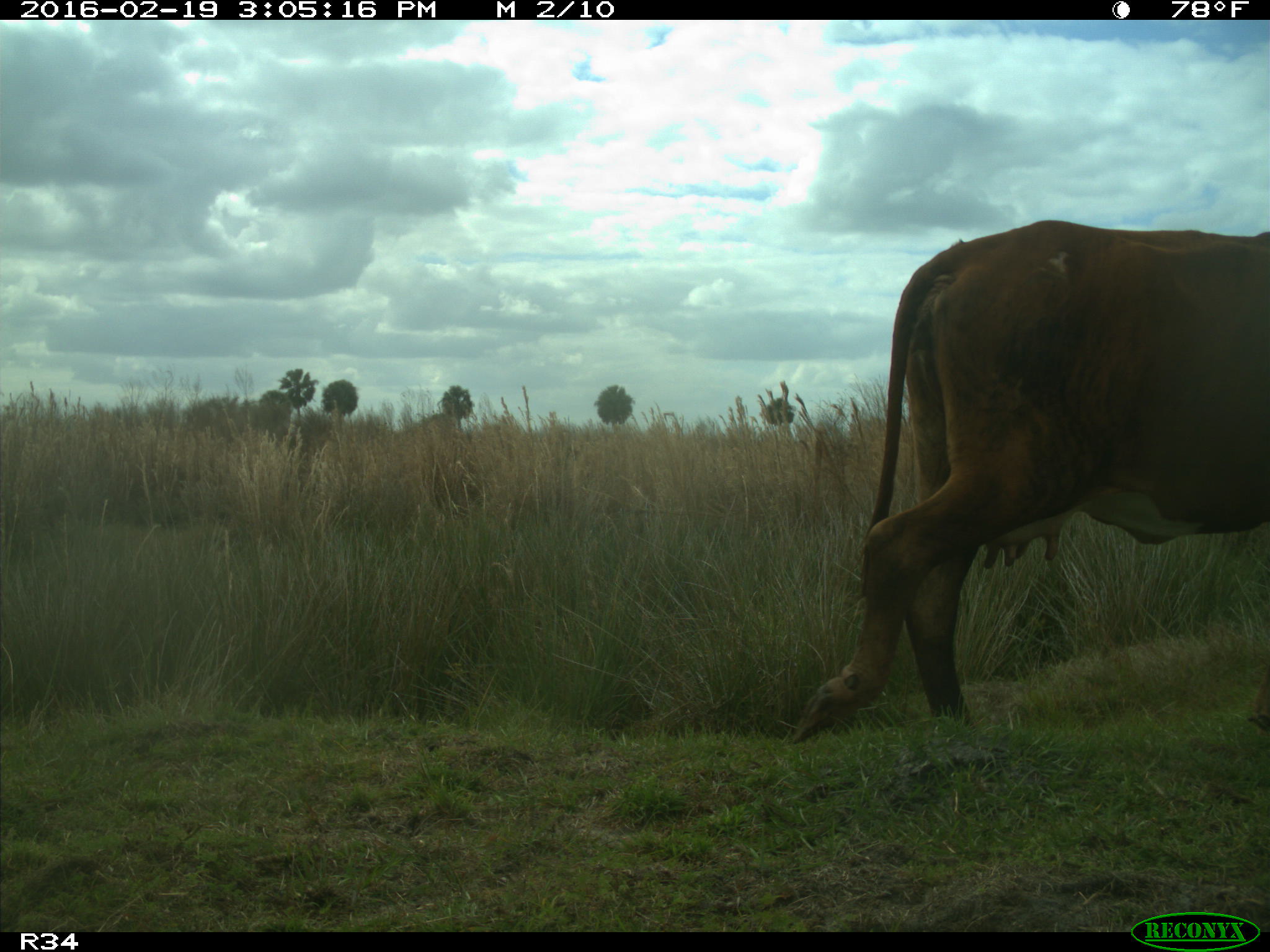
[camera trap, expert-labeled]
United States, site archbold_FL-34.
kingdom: Animalia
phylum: Chordata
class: Mammalia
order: Artiodactyla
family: Bovidae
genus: Bos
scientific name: Bos taurus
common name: domestic cow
Bos taurus (domestic cow).